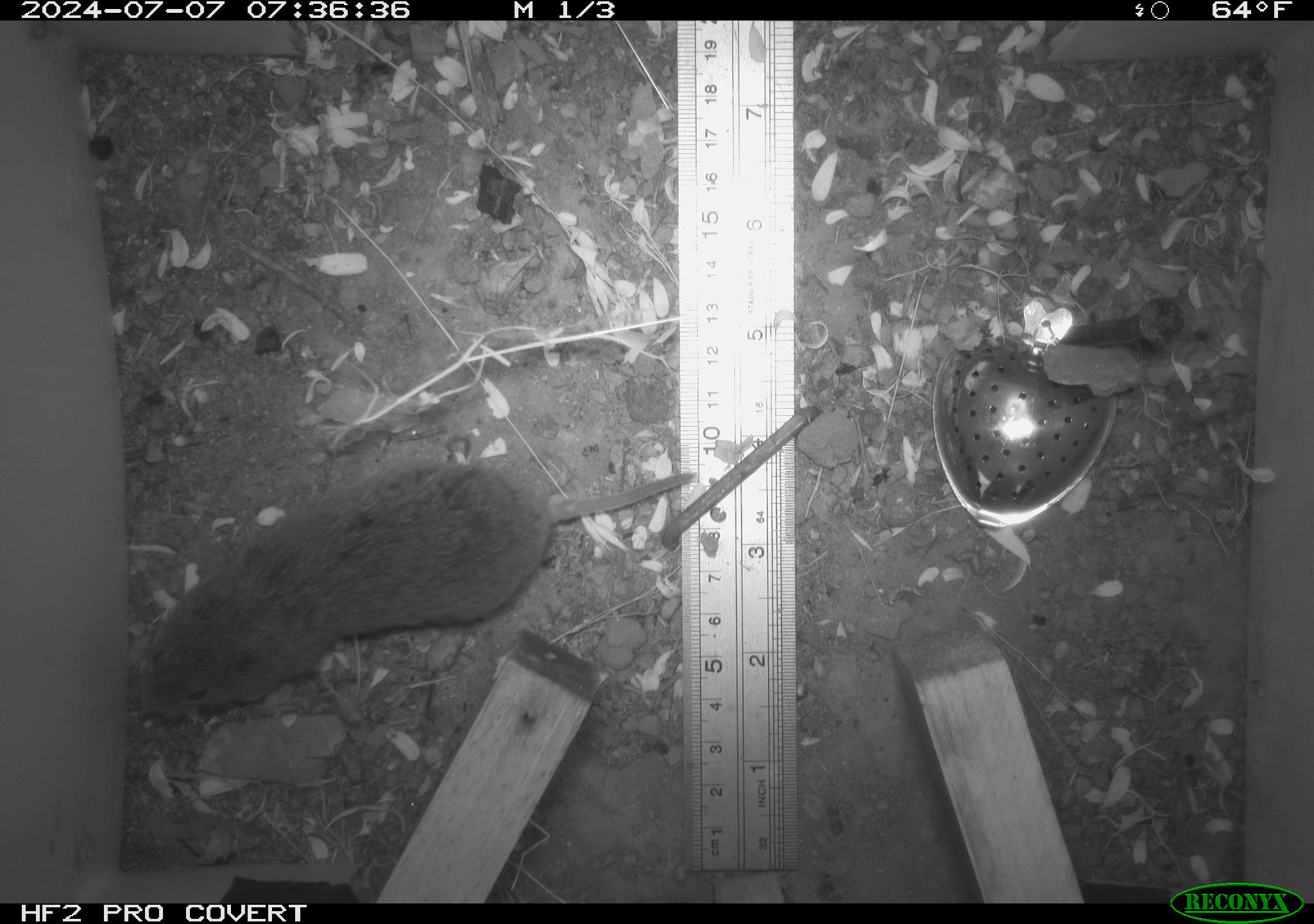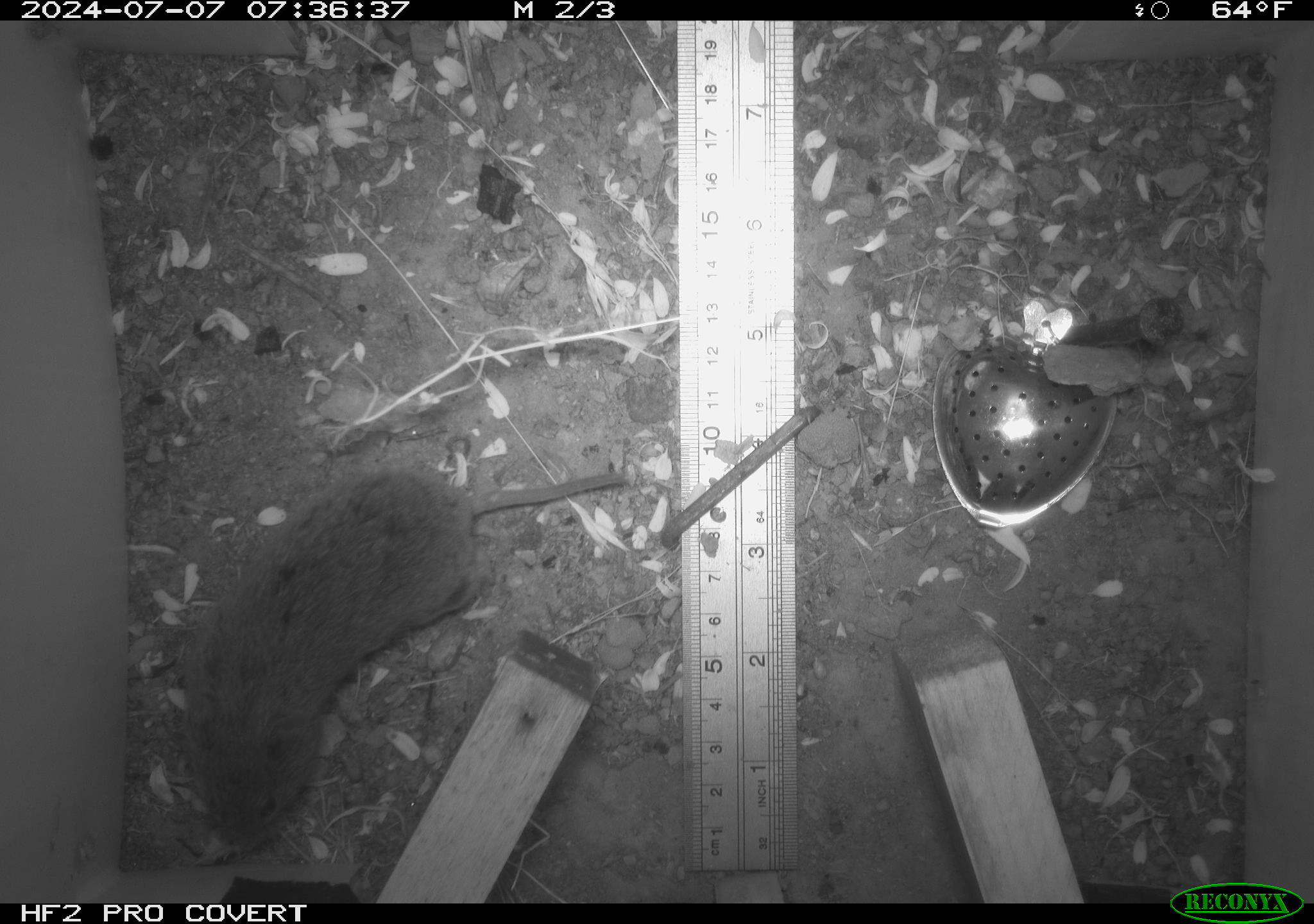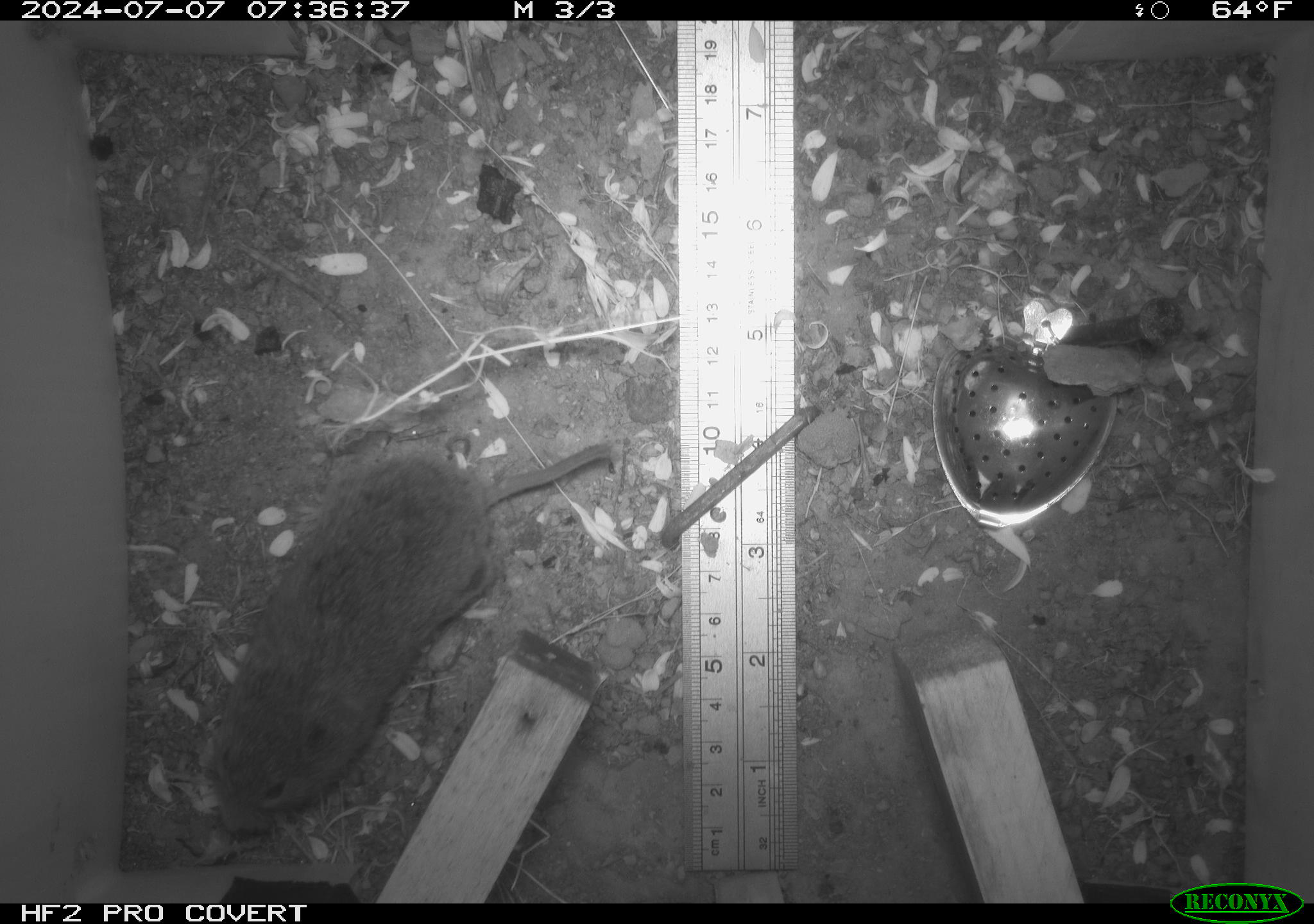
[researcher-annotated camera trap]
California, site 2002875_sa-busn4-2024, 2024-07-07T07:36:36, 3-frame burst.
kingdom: Animalia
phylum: Chordata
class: Mammalia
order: Rodentia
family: Cricetidae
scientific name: Arvicolinae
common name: voles, lemmings, and muskrats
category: arvicolinae subfamily